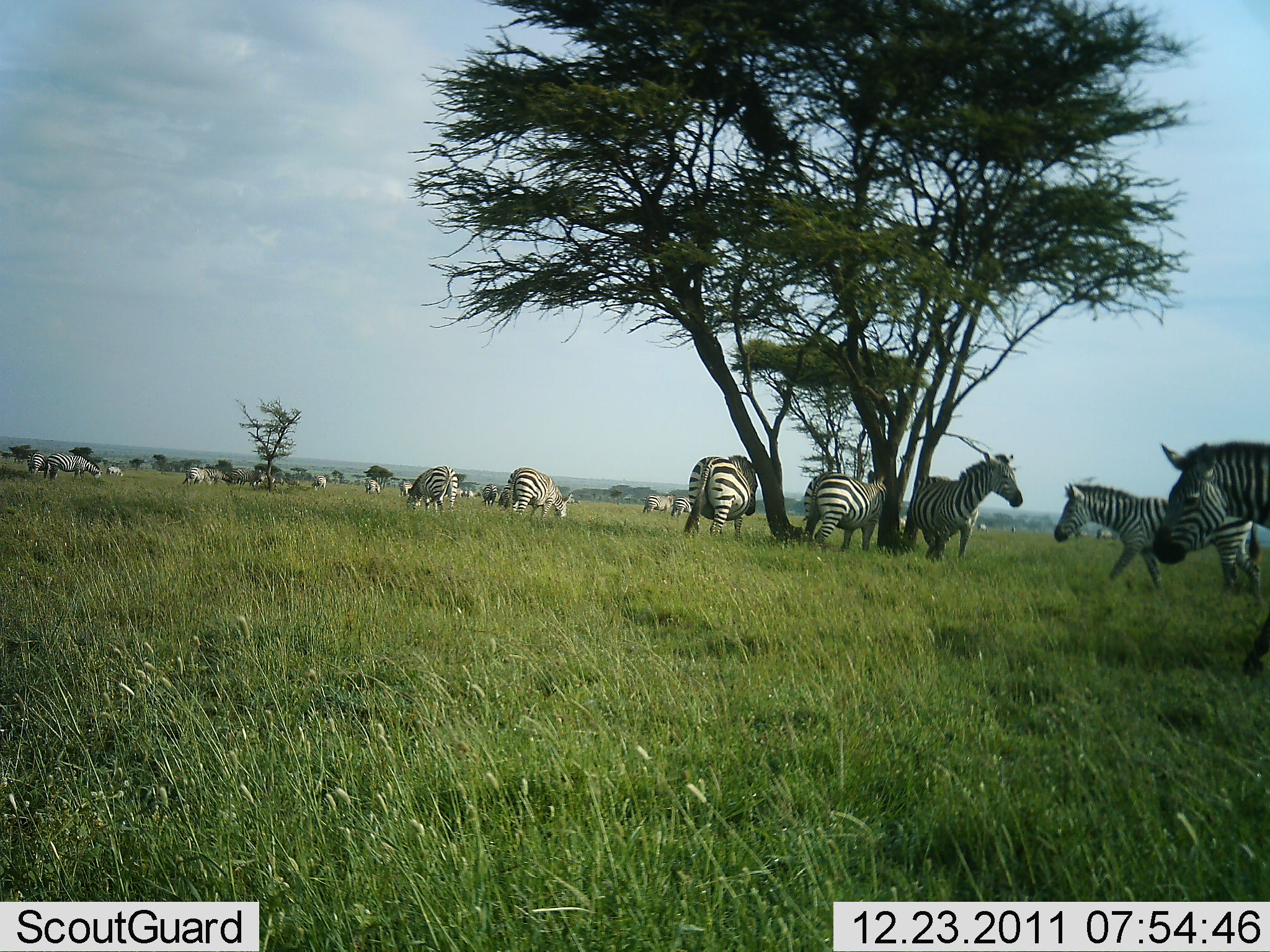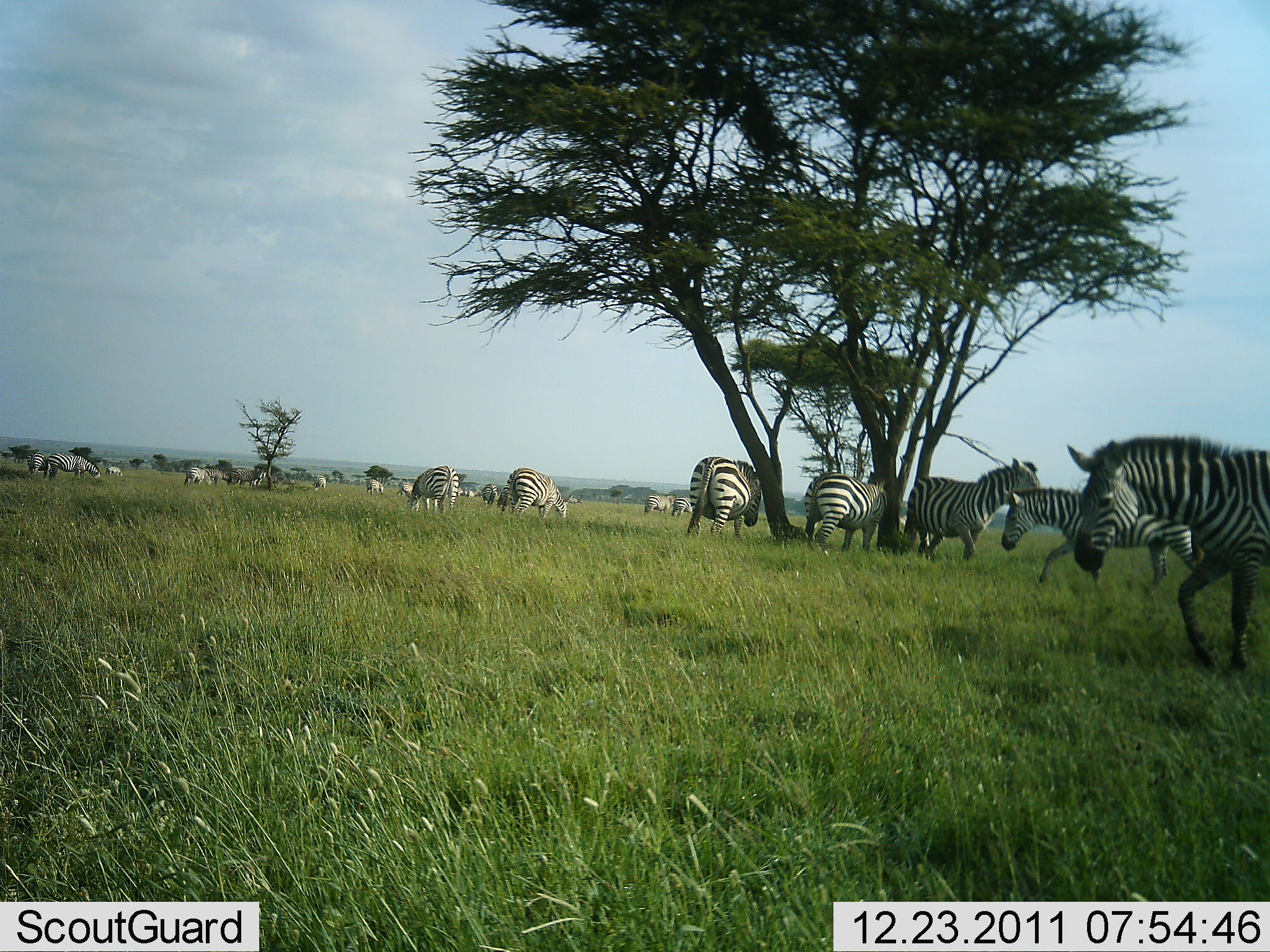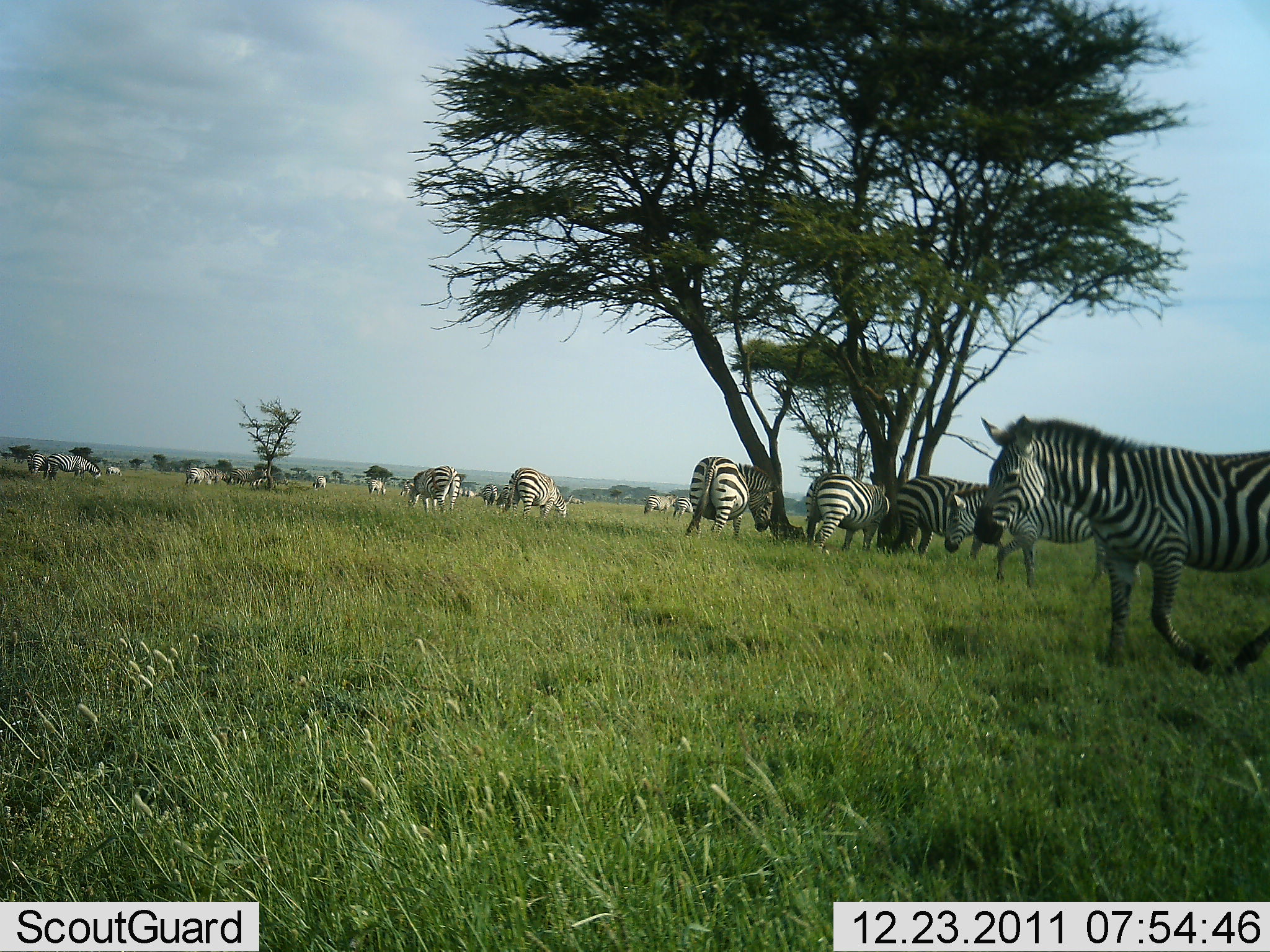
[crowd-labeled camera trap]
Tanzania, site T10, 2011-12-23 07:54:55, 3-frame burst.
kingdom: Animalia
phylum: Chordata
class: Mammalia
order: Perissodactyla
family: Equidae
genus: Equus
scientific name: Equus quagga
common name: plains zebra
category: zebra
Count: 11-50.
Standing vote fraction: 55%.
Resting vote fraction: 9%.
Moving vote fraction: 91%.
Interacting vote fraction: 9%.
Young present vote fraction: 0%.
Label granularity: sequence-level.